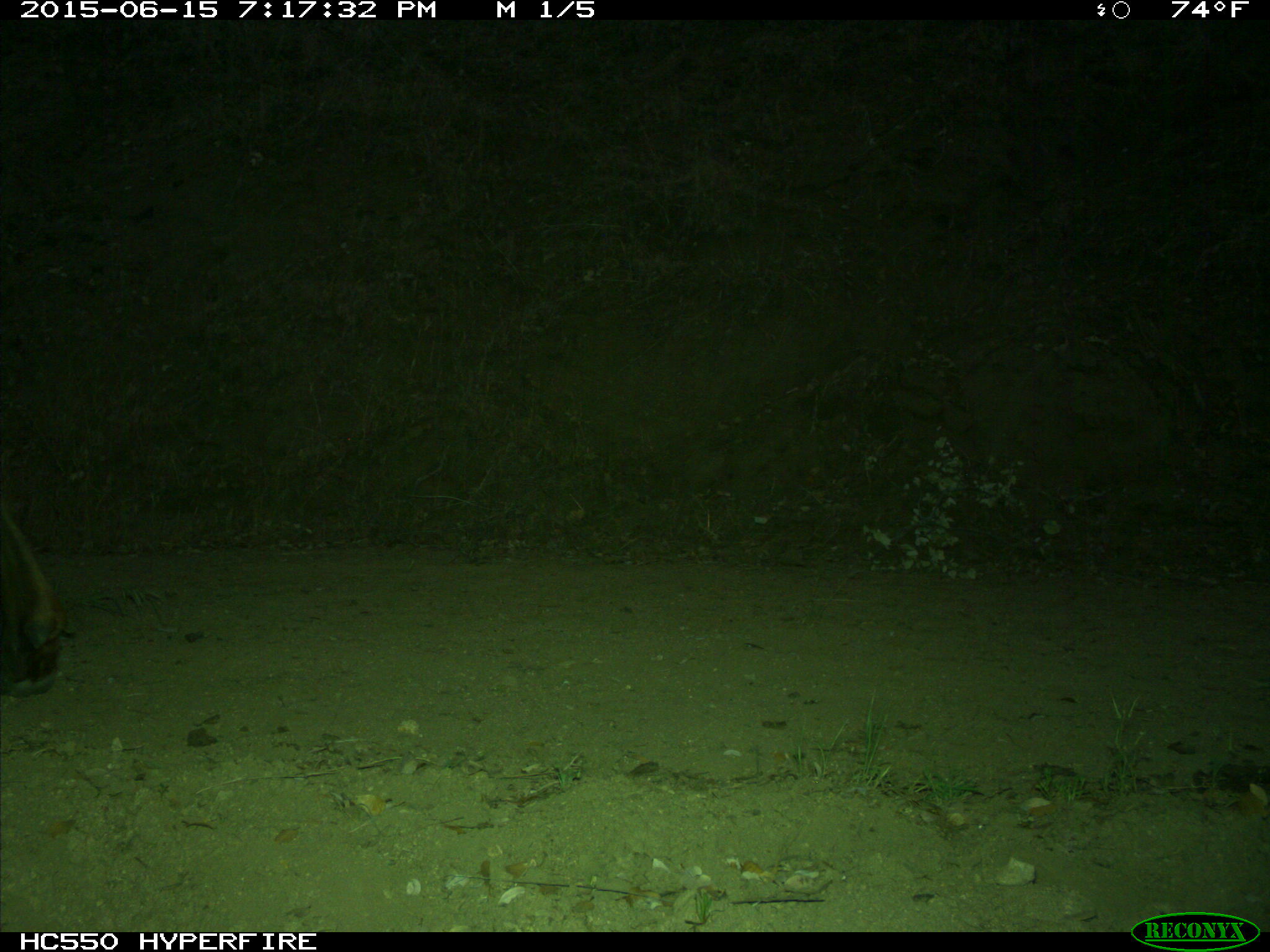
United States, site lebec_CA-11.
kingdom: Animalia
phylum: Chordata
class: Mammalia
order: Artiodactyla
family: Cervidae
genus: Cervus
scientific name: Cervus canadensis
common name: elk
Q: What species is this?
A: Cervus canadensis (elk).